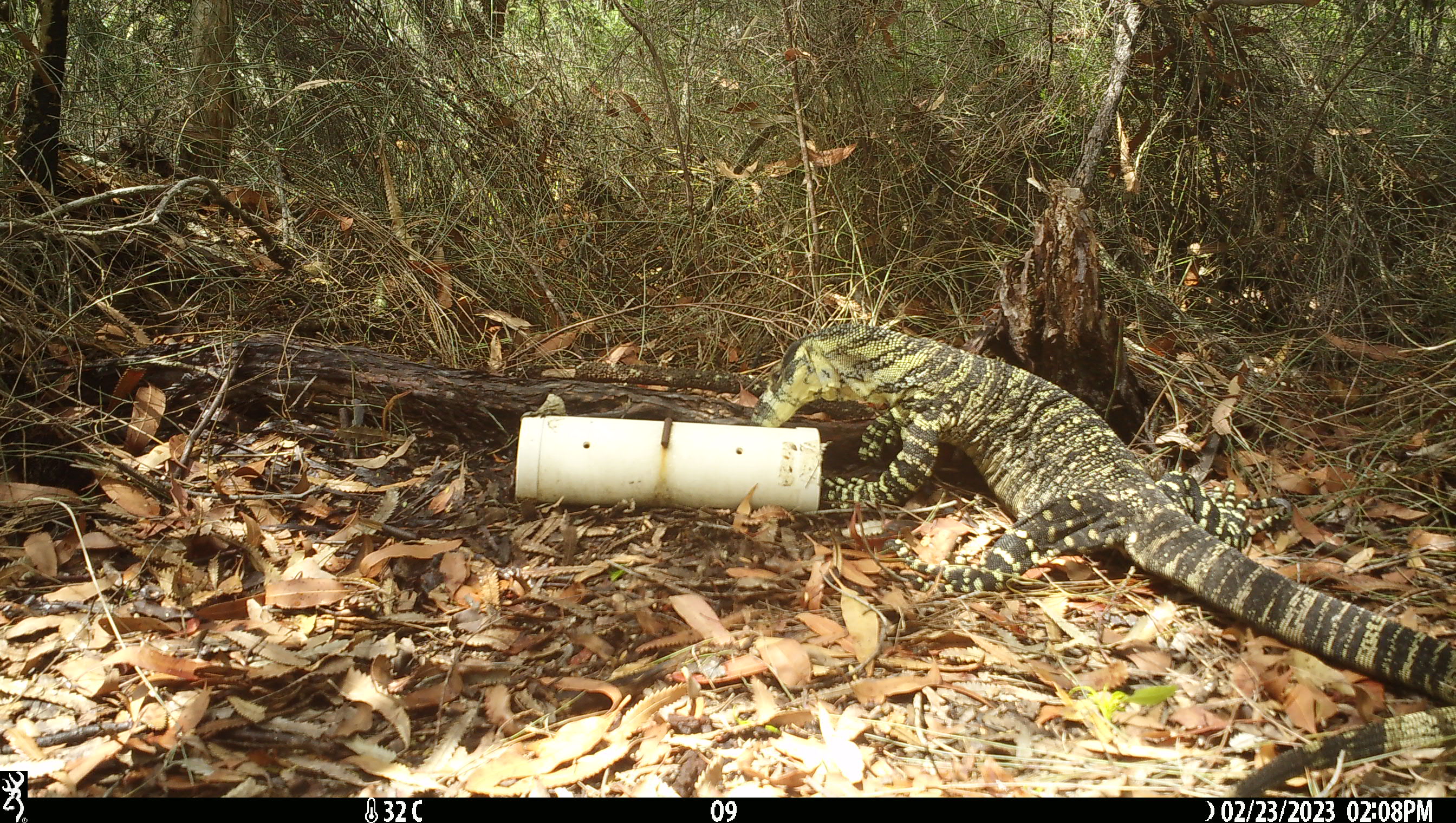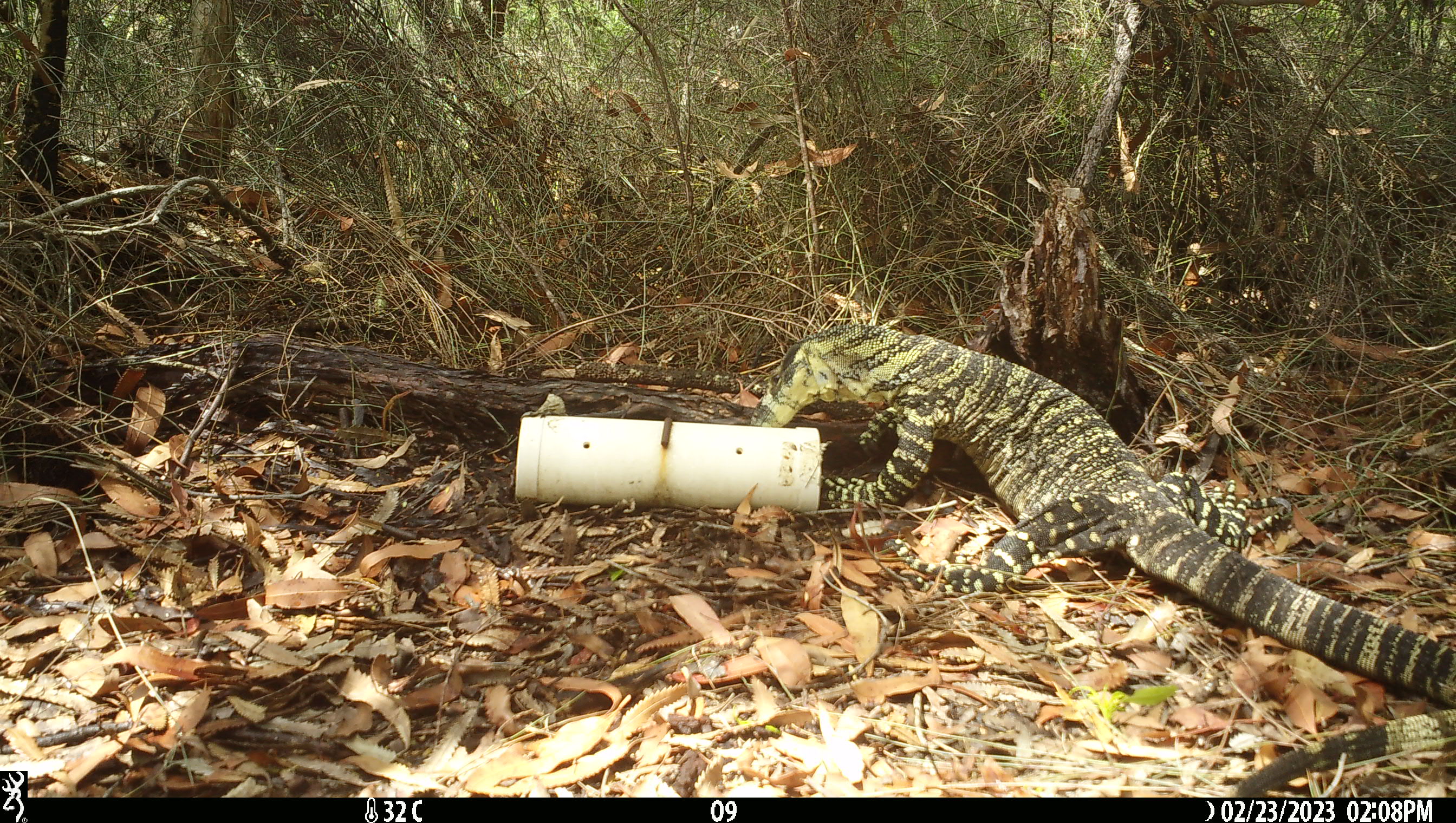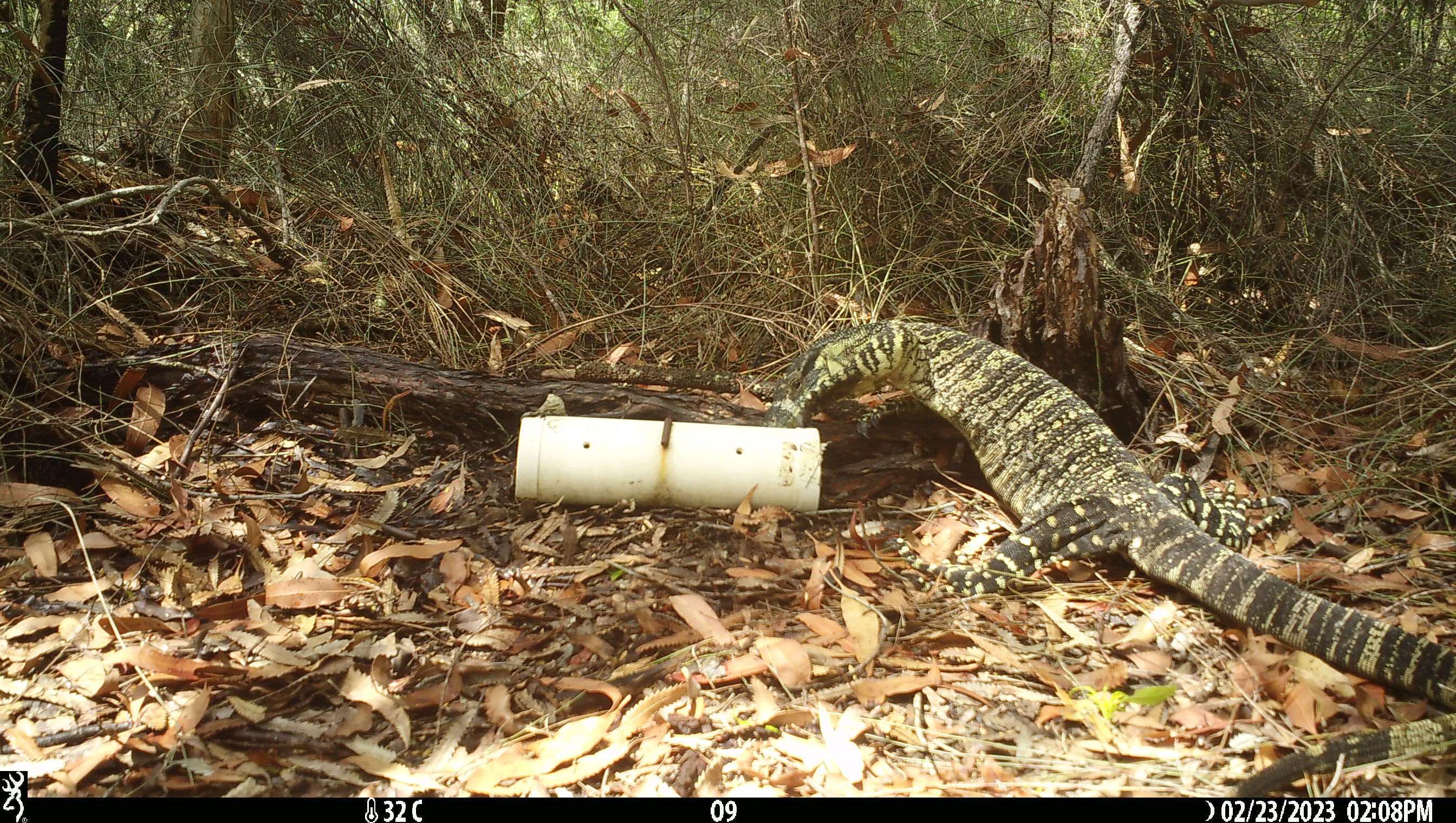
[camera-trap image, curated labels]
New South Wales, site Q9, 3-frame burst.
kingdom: Animalia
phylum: Chordata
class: Reptilia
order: Squamata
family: Varanidae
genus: Varanus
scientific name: Varanus varius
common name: lace monitor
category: goanna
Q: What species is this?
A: Goanna (lace monitor) (Varanus varius).